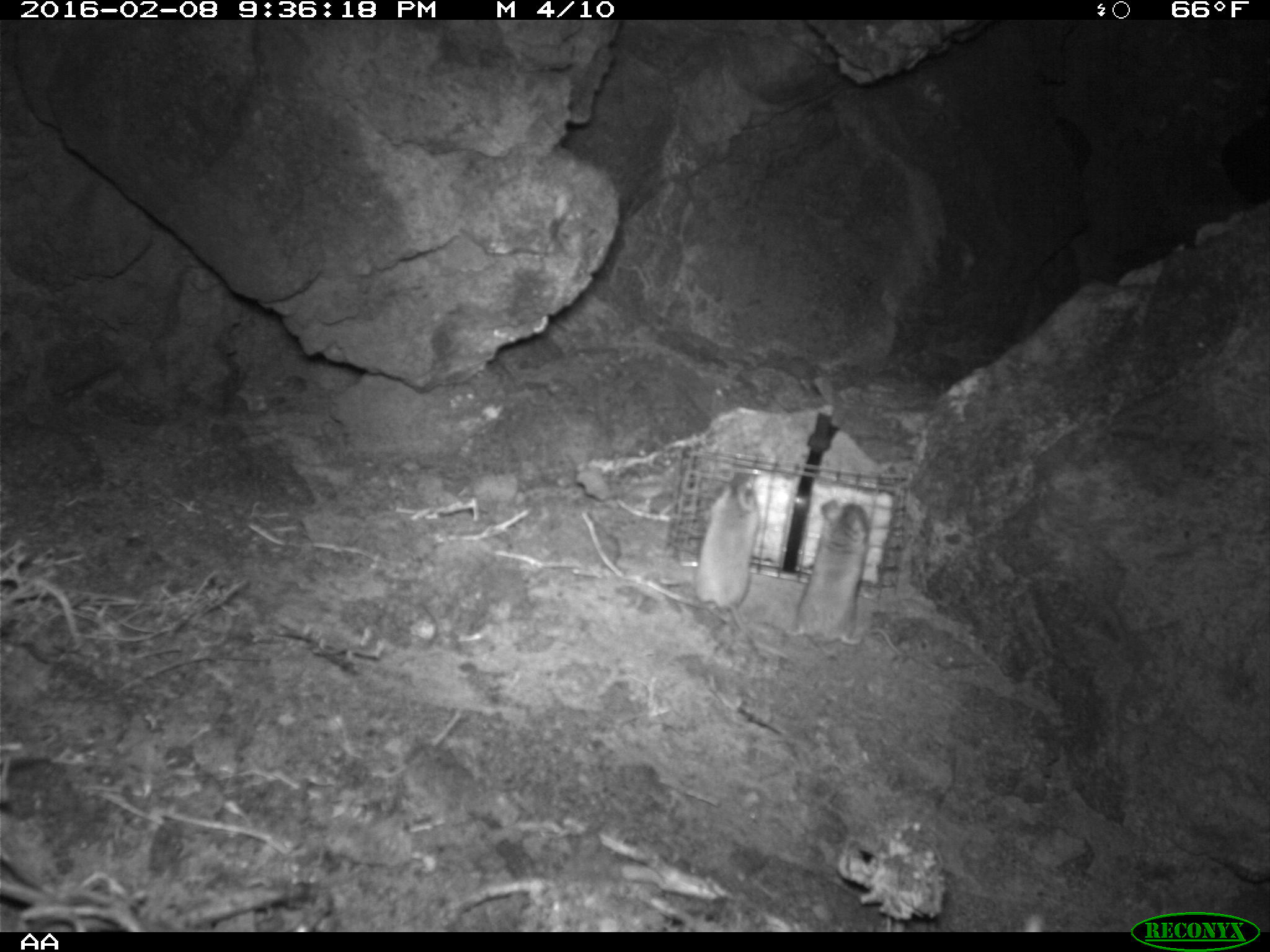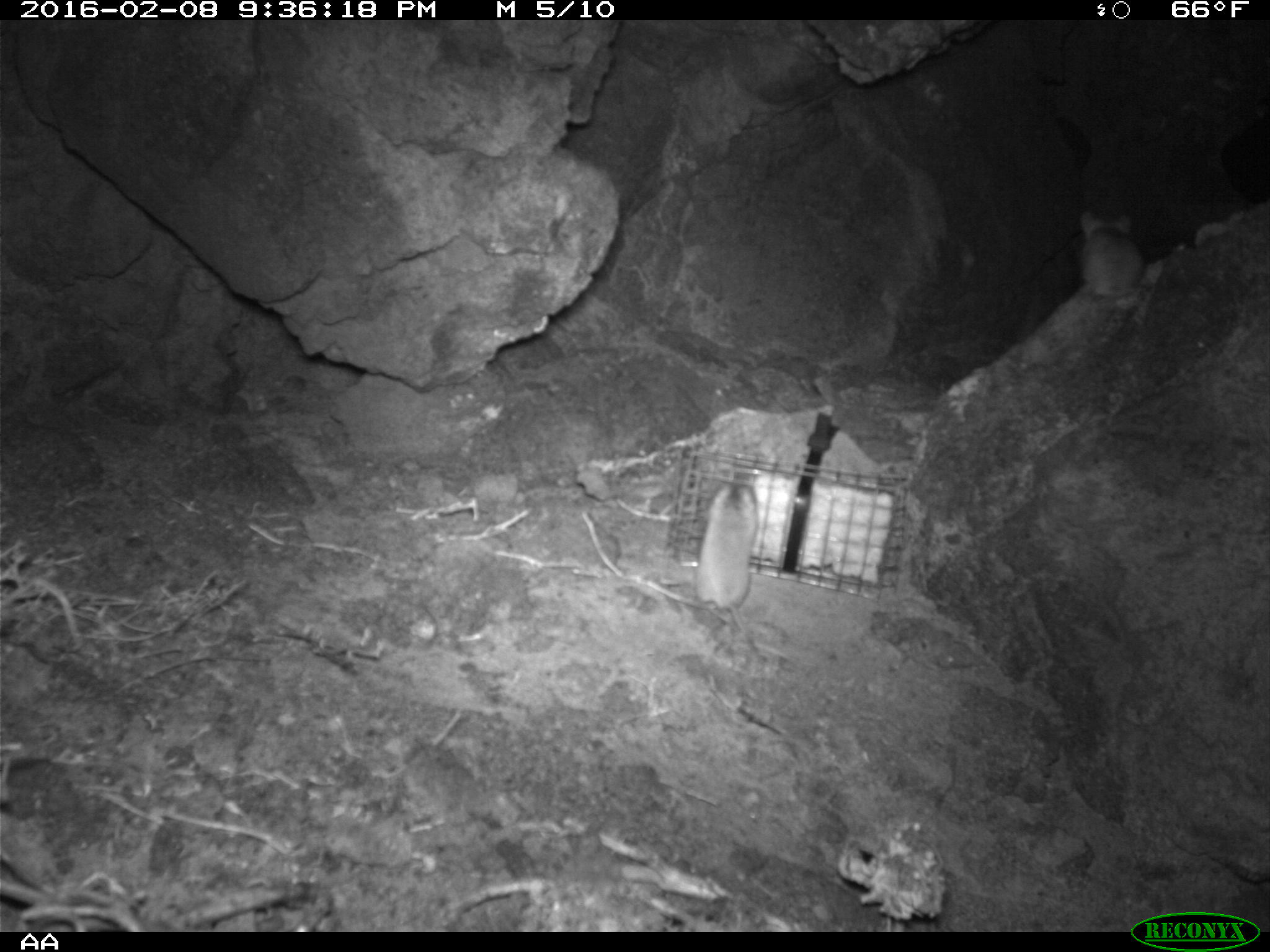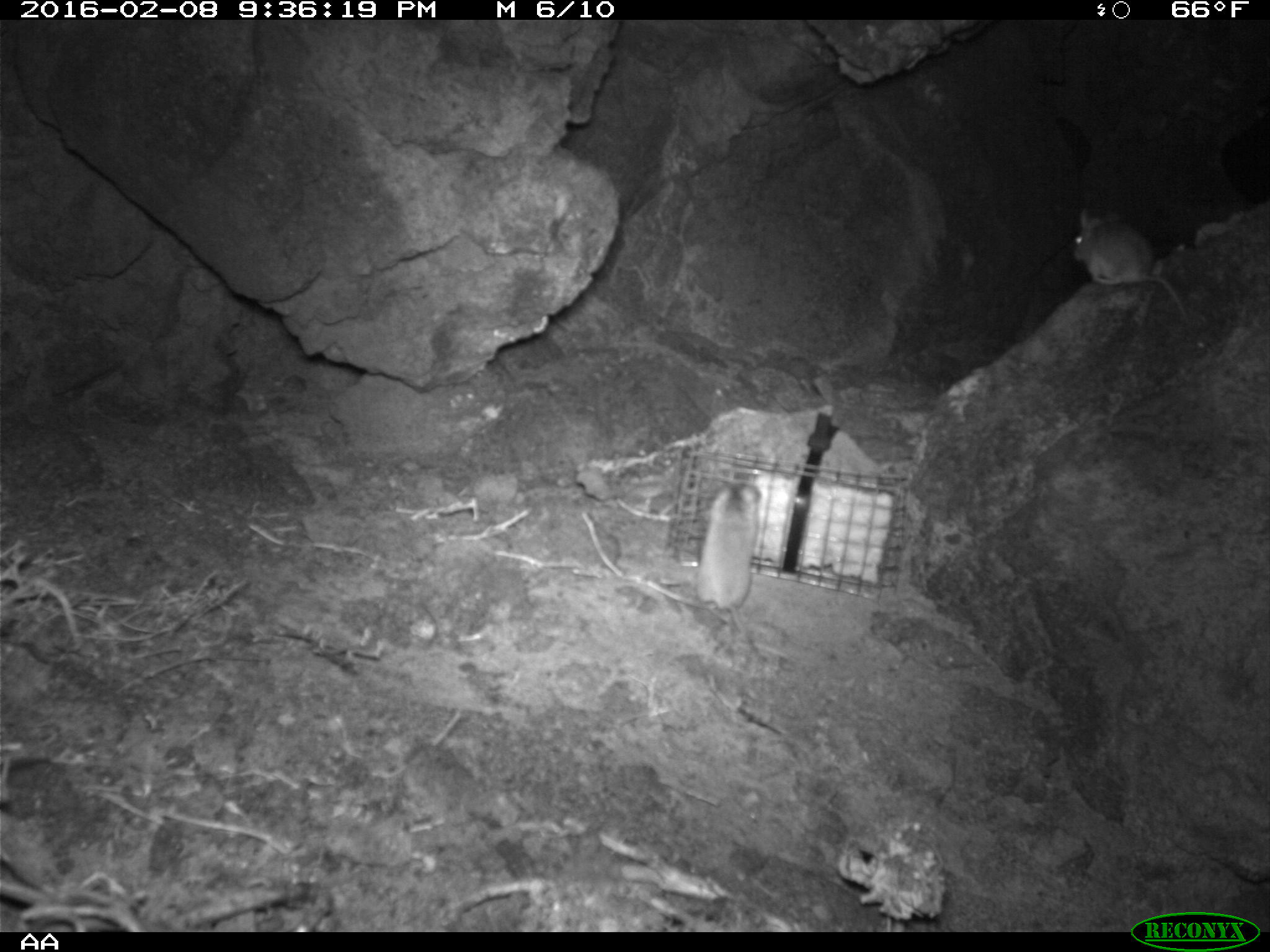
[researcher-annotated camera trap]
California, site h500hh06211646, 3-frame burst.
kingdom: Animalia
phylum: Chordata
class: Mammalia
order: Rodentia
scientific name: Rodentia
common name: rodent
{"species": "rodent (Rodentia)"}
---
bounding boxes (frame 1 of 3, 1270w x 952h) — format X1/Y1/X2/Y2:
rodent: 694/468/795/659; 781/498/898/653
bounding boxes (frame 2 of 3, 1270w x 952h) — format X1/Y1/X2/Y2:
rodent: 695/482/762/663; 1077/211/1145/298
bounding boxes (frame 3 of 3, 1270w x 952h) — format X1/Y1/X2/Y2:
rodent: 686/480/769/664; 1069/201/1189/324